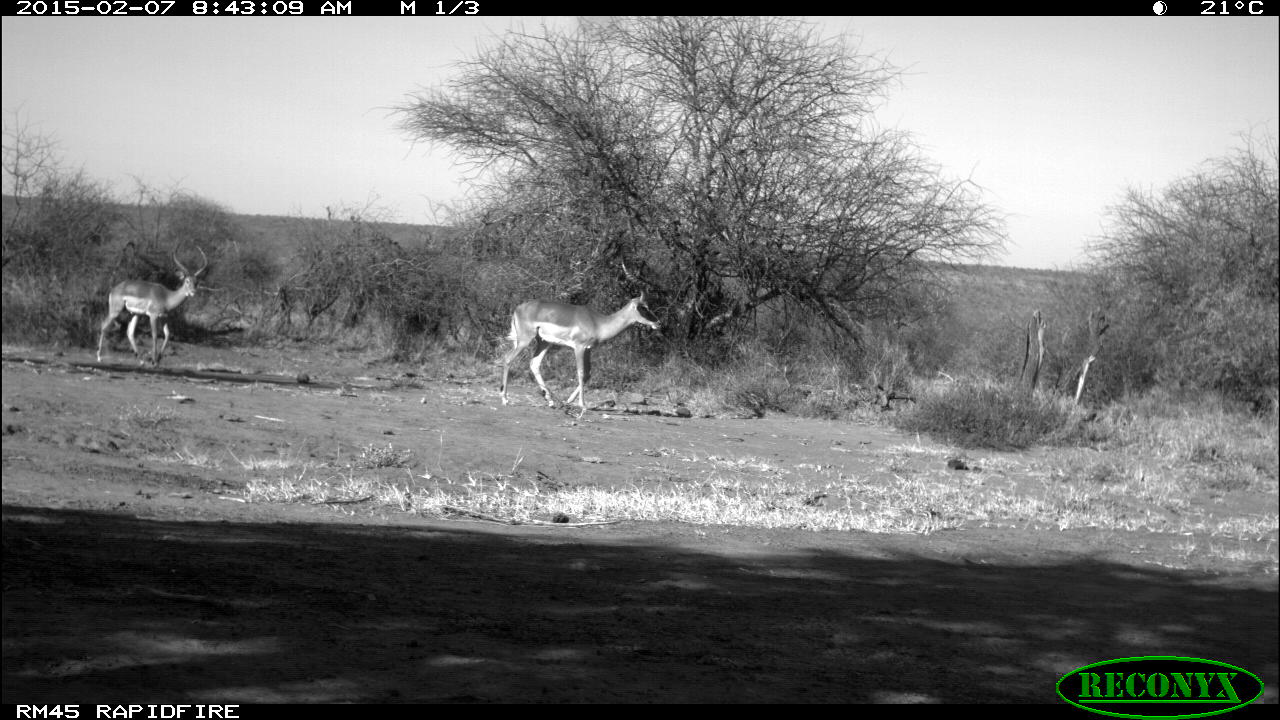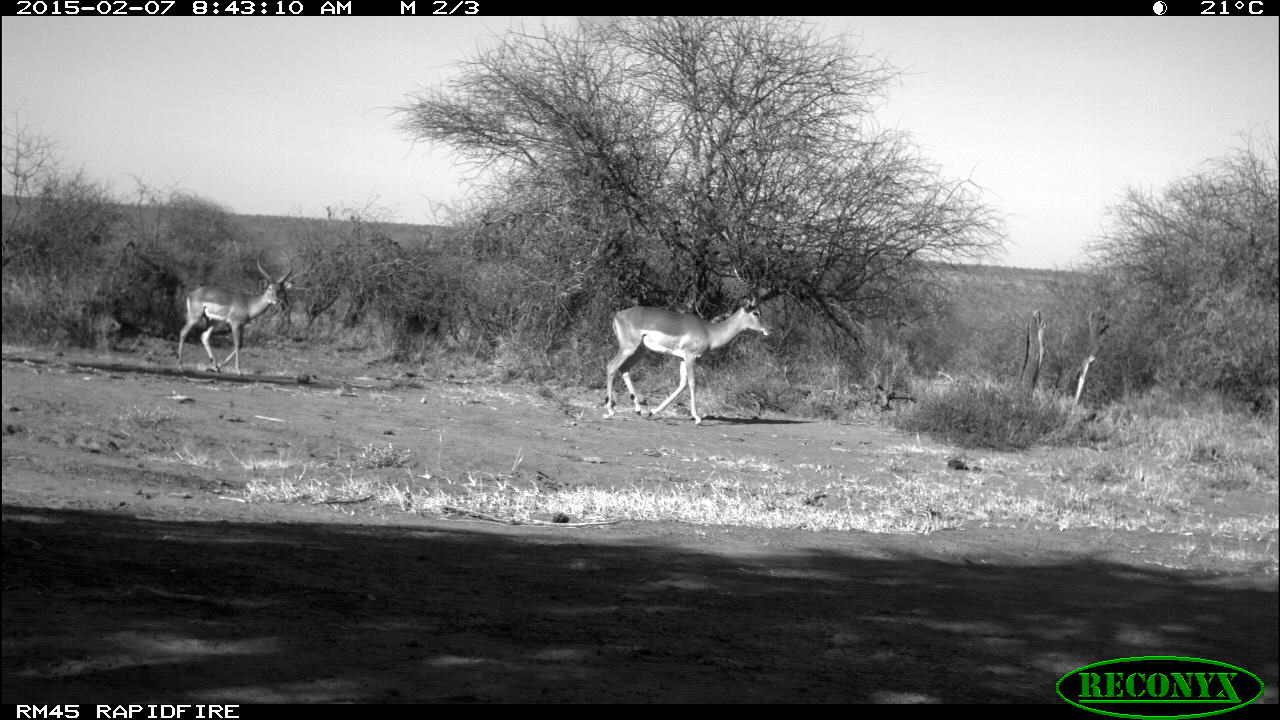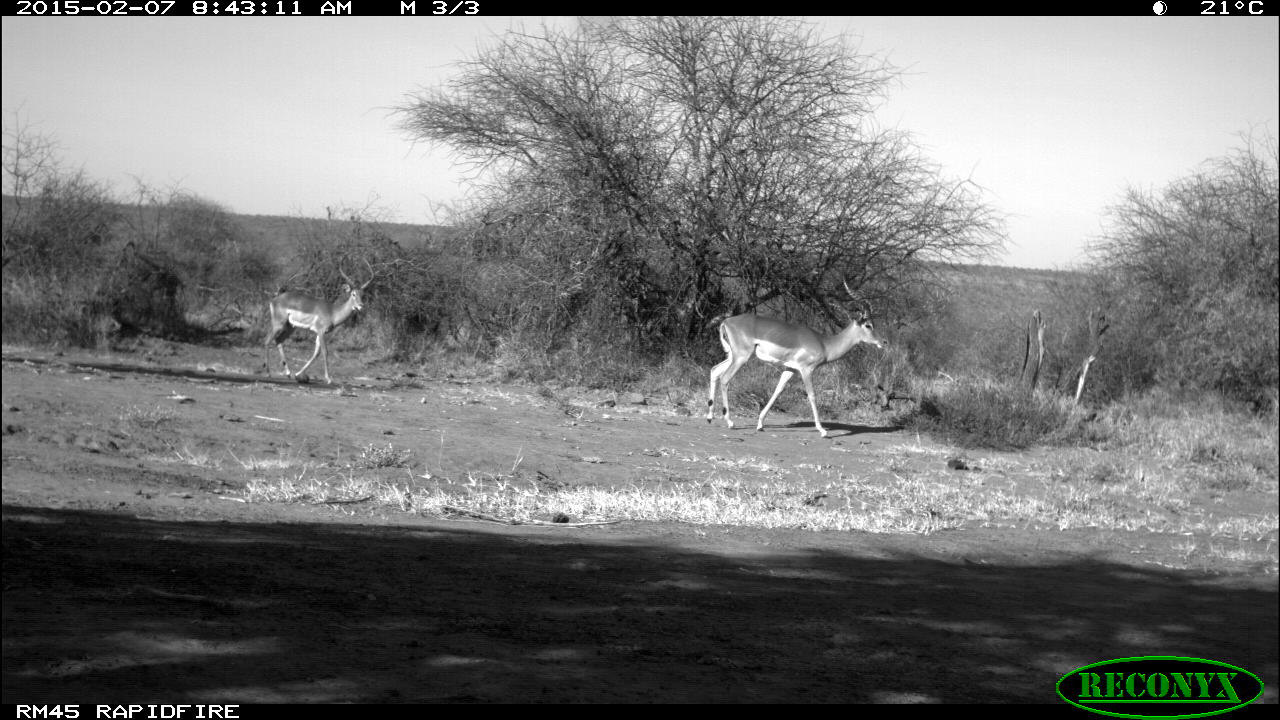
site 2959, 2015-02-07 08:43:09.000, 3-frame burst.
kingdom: Animalia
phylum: Chordata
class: Mammalia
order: Artiodactyla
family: Bovidae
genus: Aepyceros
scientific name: Aepyceros melampus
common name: impala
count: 2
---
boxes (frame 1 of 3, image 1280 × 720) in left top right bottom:
aepyceros melampus: 497 254 661 411; 98 245 208 364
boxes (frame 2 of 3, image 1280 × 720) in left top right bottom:
aepyceros melampus: 605 250 772 425; 175 247 292 376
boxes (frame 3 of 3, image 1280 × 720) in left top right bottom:
aepyceros melampus: 702 272 889 436; 259 255 374 382